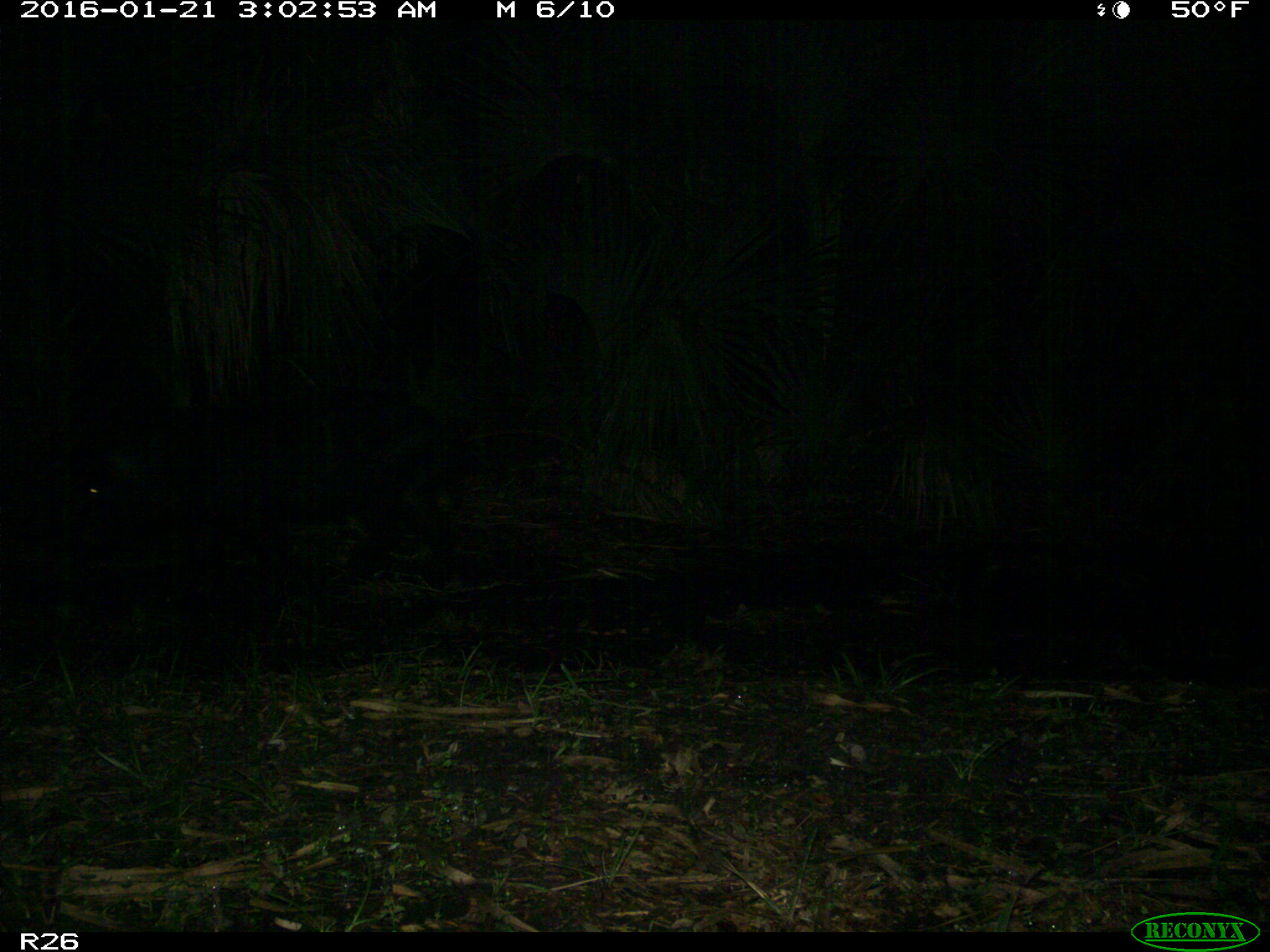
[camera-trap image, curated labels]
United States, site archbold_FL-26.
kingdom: Animalia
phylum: Chordata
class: Mammalia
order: Artiodactyla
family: Suidae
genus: Sus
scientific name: Sus scrofa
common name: wild boar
Sus scrofa (wild boar).